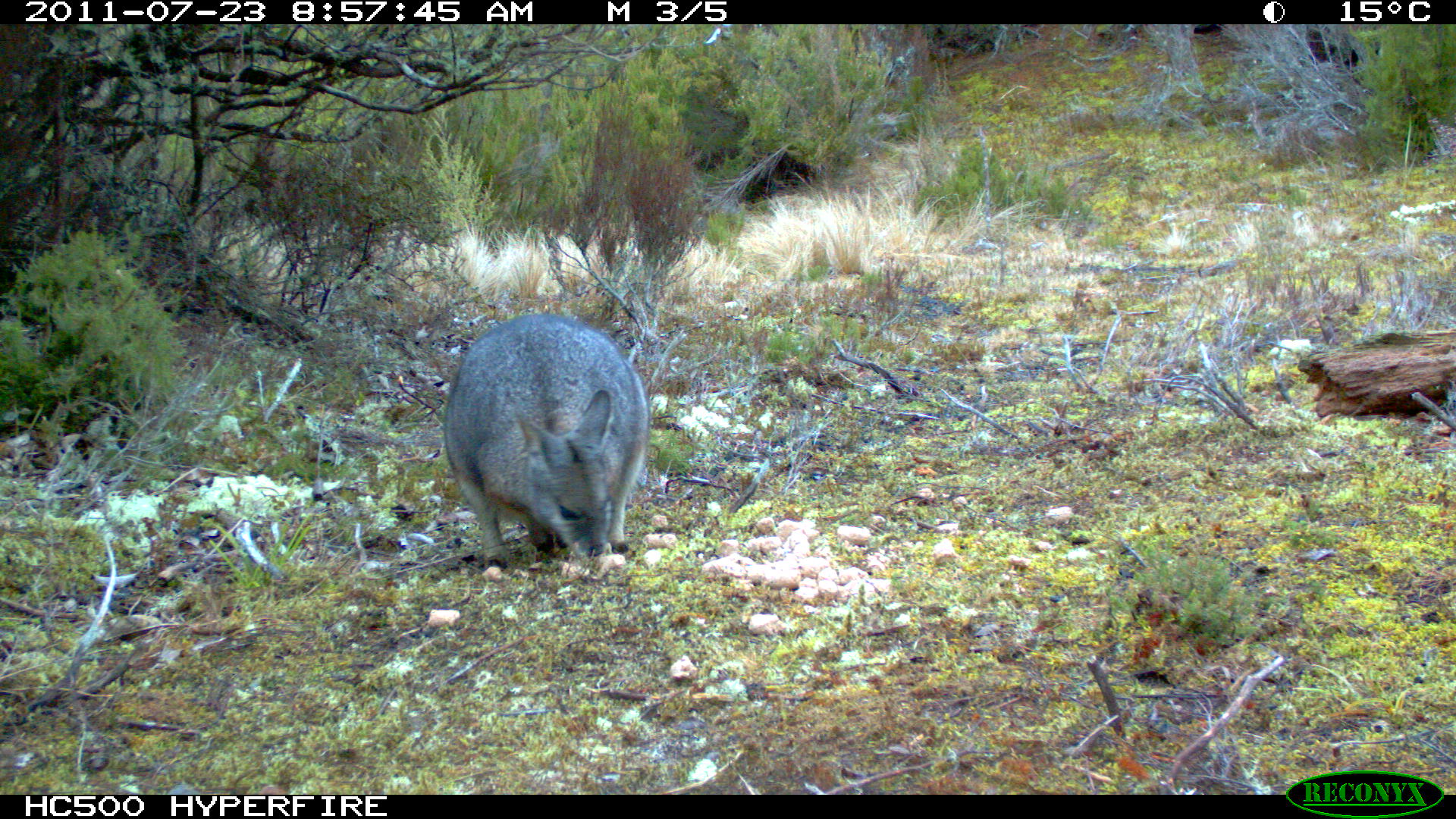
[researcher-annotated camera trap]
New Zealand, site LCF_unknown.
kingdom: Animalia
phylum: Chordata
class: Mammalia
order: Diprotodontia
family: Macropodidae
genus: Notamacropus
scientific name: Notamacropus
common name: wallaby